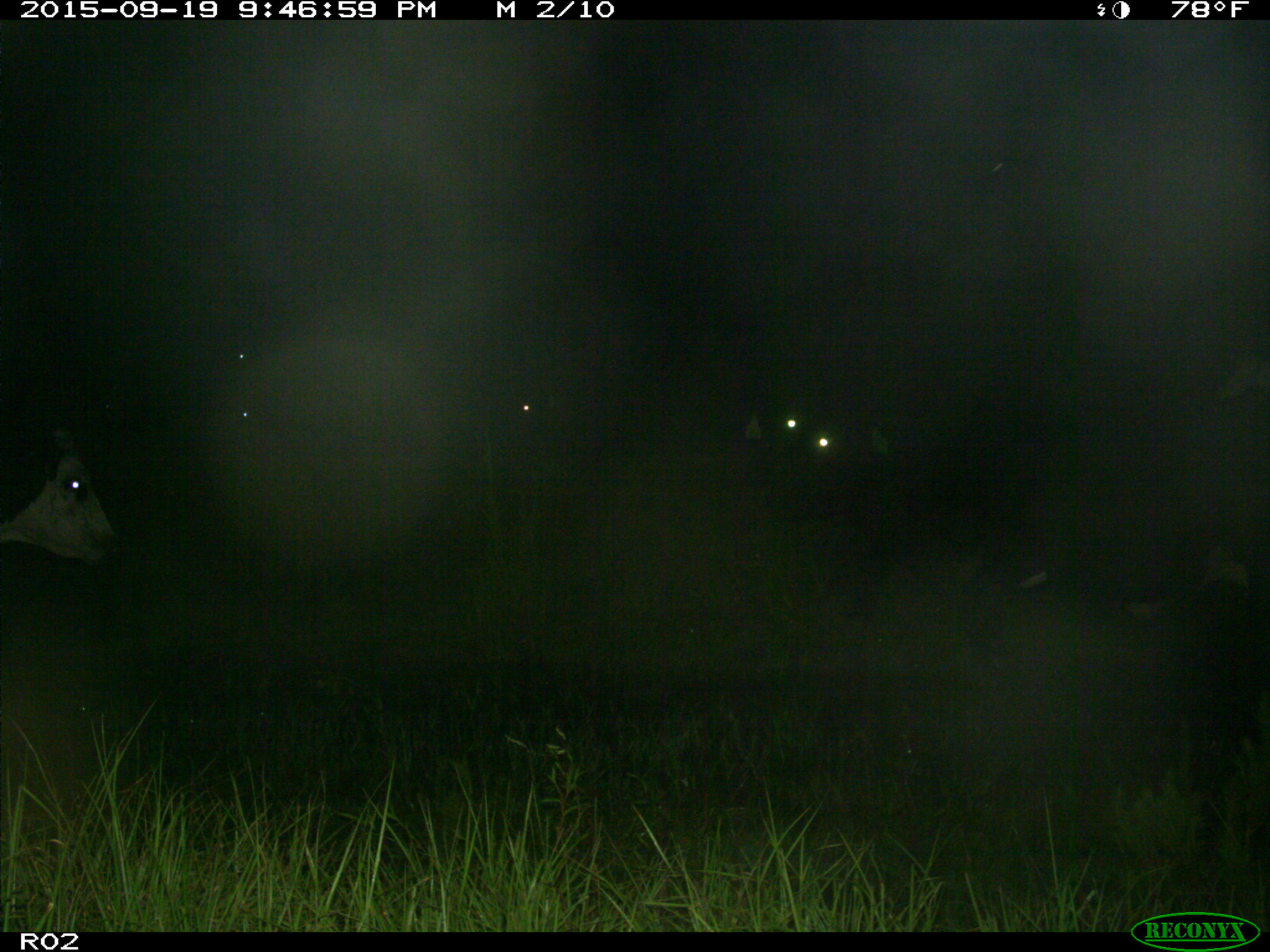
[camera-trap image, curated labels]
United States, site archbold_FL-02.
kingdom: Animalia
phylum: Chordata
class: Mammalia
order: Artiodactyla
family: Bovidae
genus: Bos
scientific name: Bos taurus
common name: domestic cow